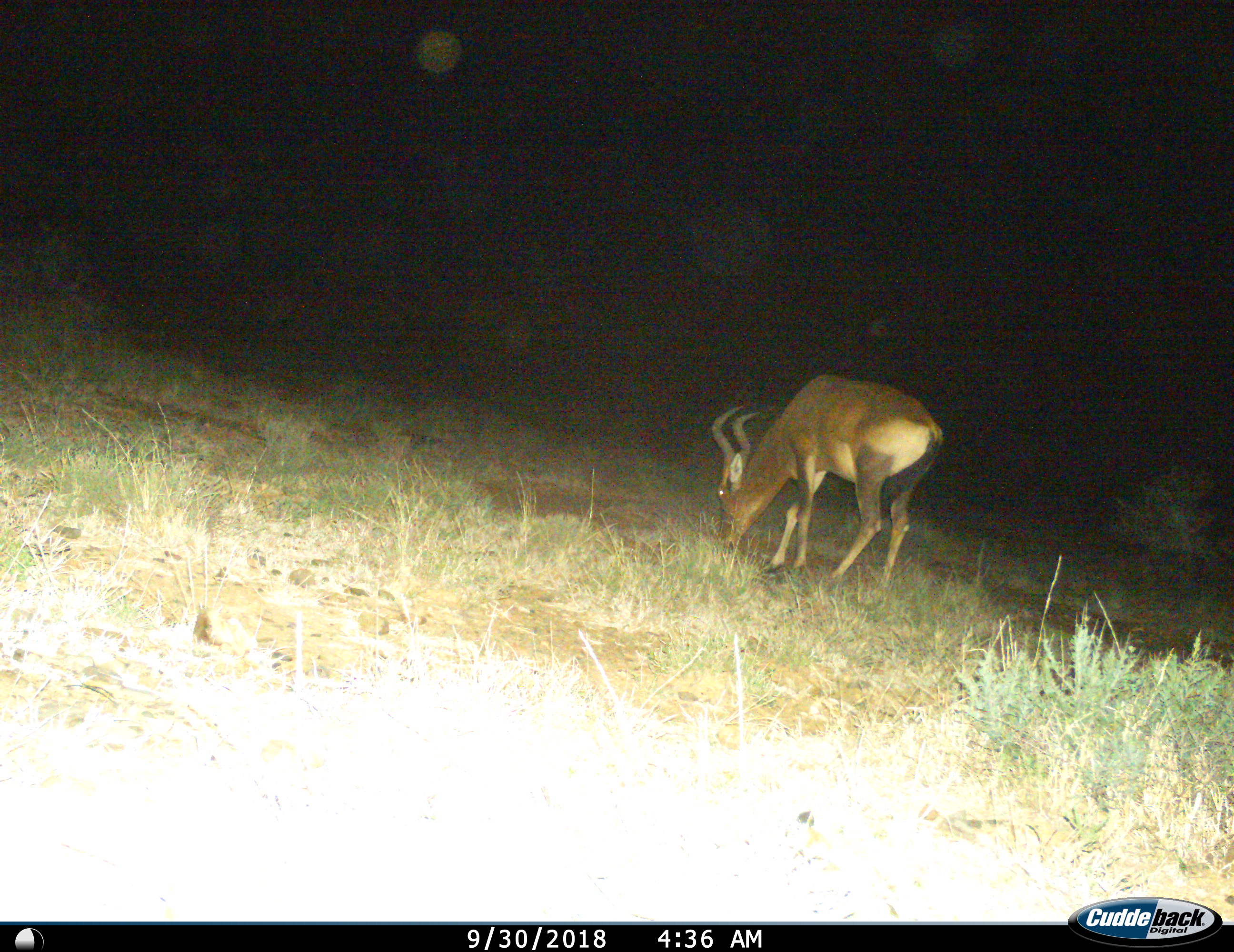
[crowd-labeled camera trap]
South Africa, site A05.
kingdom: Animalia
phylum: Chordata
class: Mammalia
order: Artiodactyla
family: Bovidae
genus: Alcelaphus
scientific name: Alcelaphus buselaphus caama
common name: red hartebeest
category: hartebeestred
Hartebeestred (red hartebeest) (Alcelaphus buselaphus caama), count 1. Behavior (volunteer vote fractions): standing 14%, resting 0%, moving 29%, interacting 0%. Young present (vote fraction): 0%. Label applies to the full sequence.